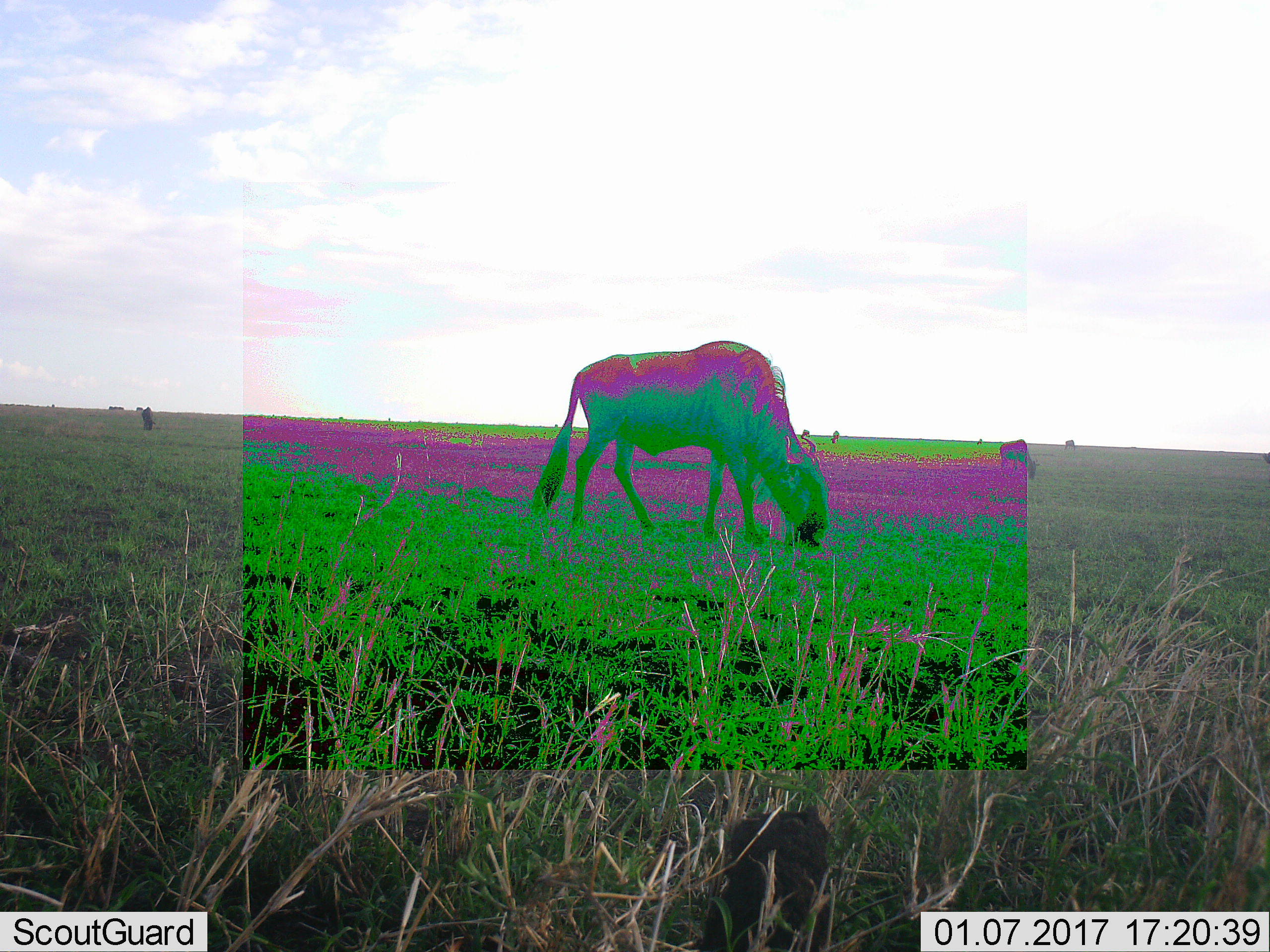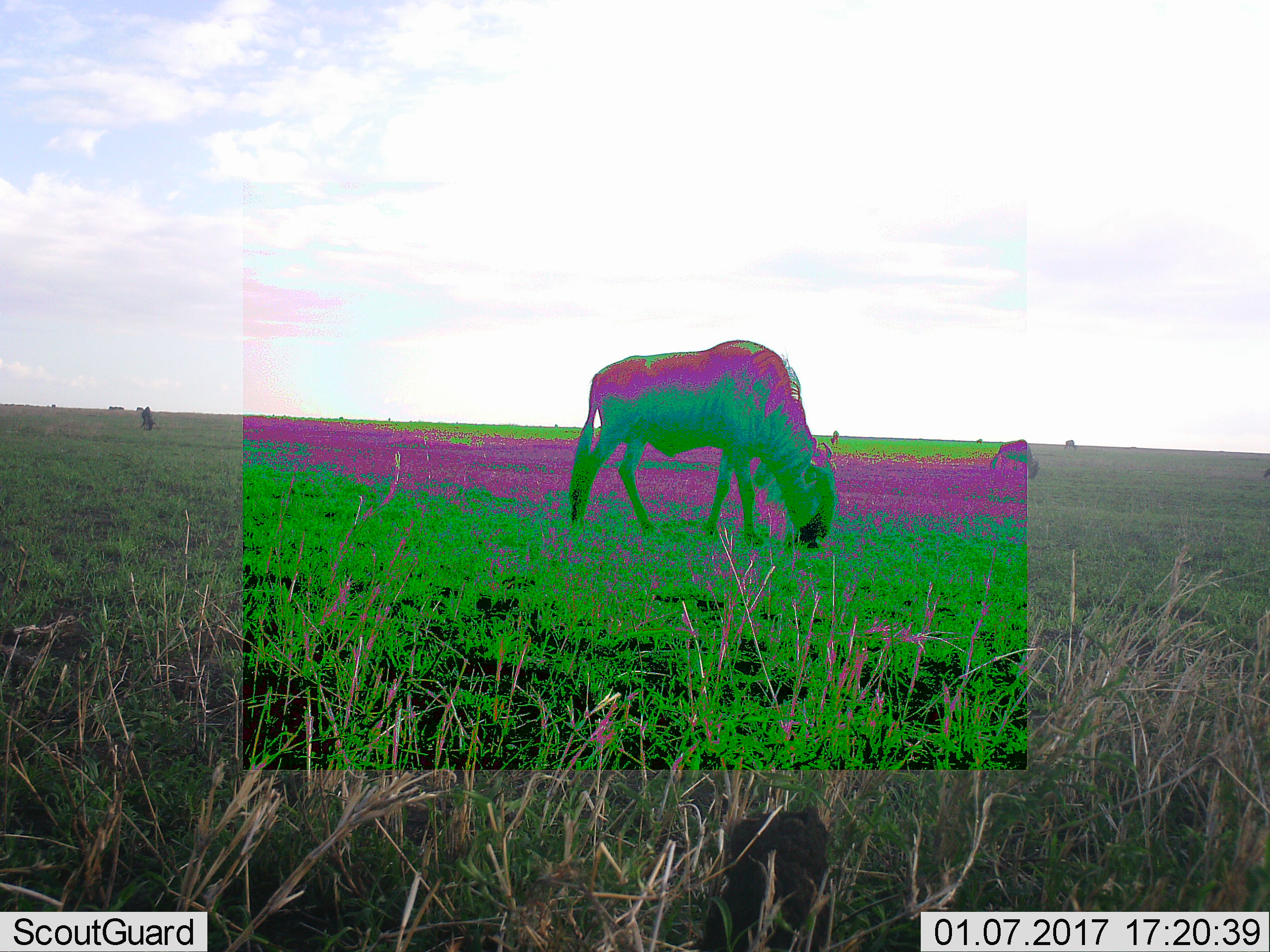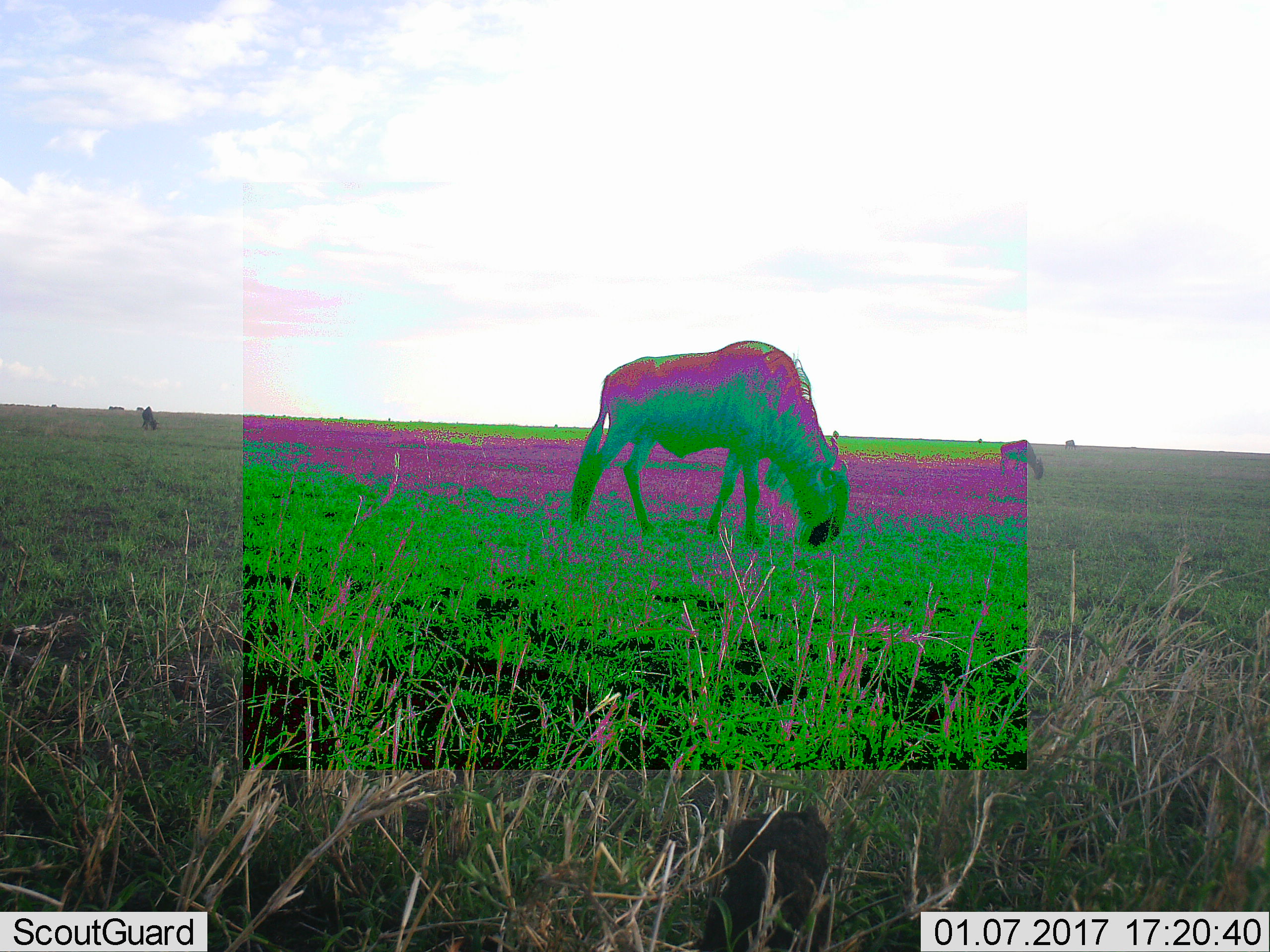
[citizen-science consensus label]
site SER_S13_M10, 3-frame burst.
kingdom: Animalia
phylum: Chordata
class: Mammalia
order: Artiodactyla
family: Bovidae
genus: Connochaetes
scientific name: Connochaetes taurinus taurinus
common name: blue wildebeest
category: wildebeestblue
Wildebeestblue (blue wildebeest) (Connochaetes taurinus taurinus), count 5. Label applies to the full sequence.